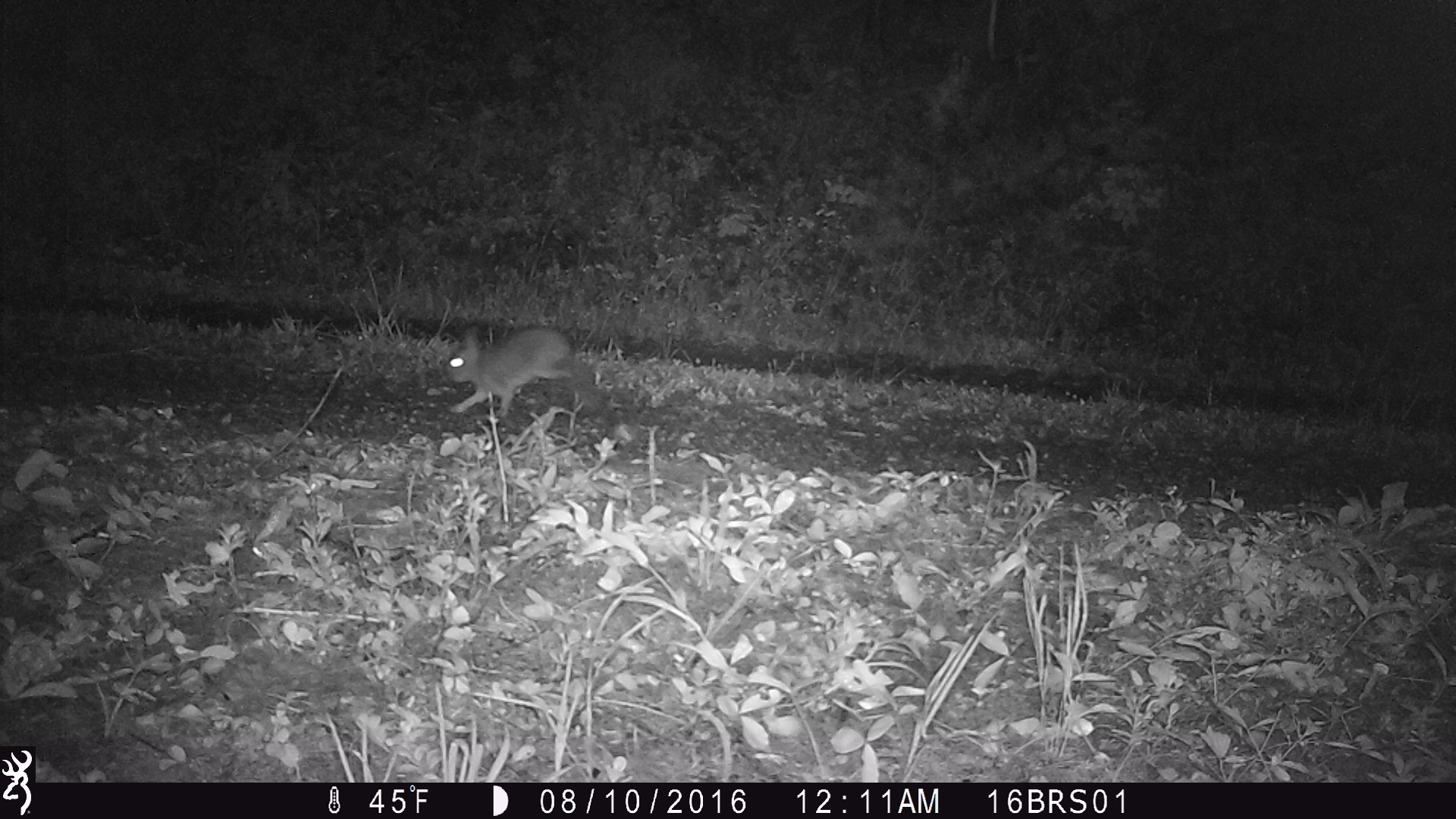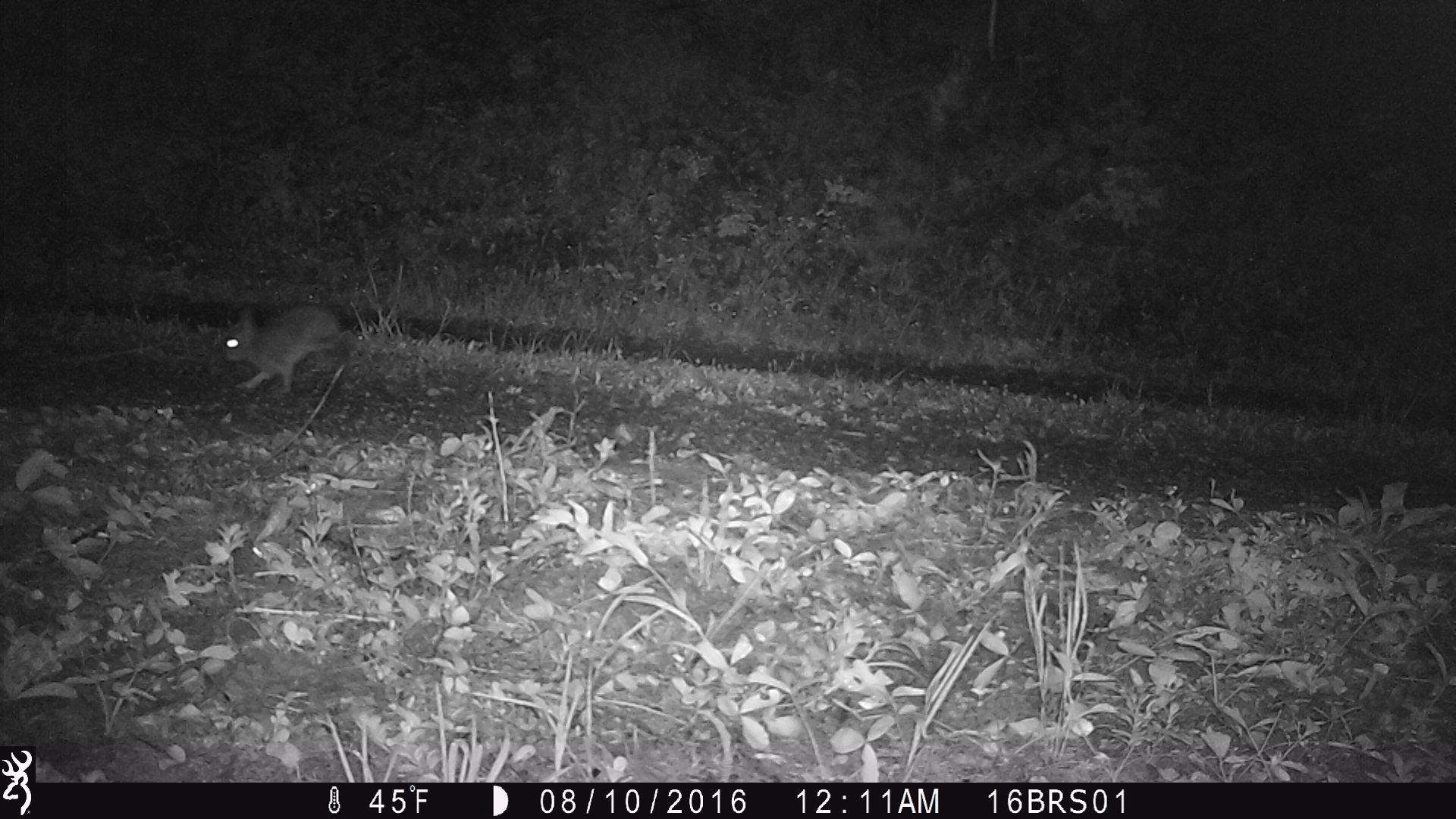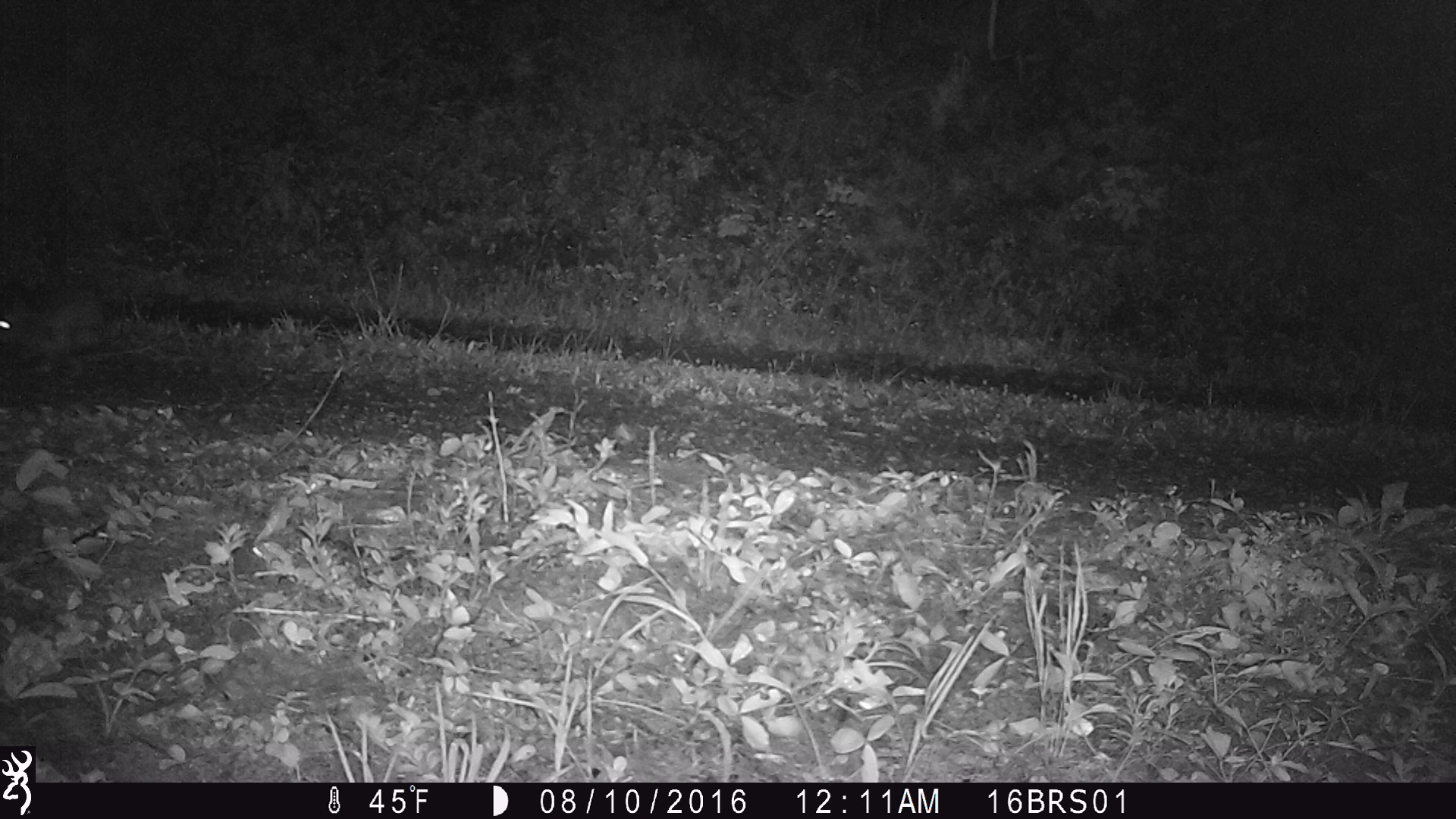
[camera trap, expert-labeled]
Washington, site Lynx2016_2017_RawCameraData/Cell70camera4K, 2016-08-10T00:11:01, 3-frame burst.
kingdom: Animalia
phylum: Chordata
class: Mammalia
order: Lagomorpha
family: Leporidae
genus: Lepus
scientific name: Lepus americanus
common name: snowshoe hare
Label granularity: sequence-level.